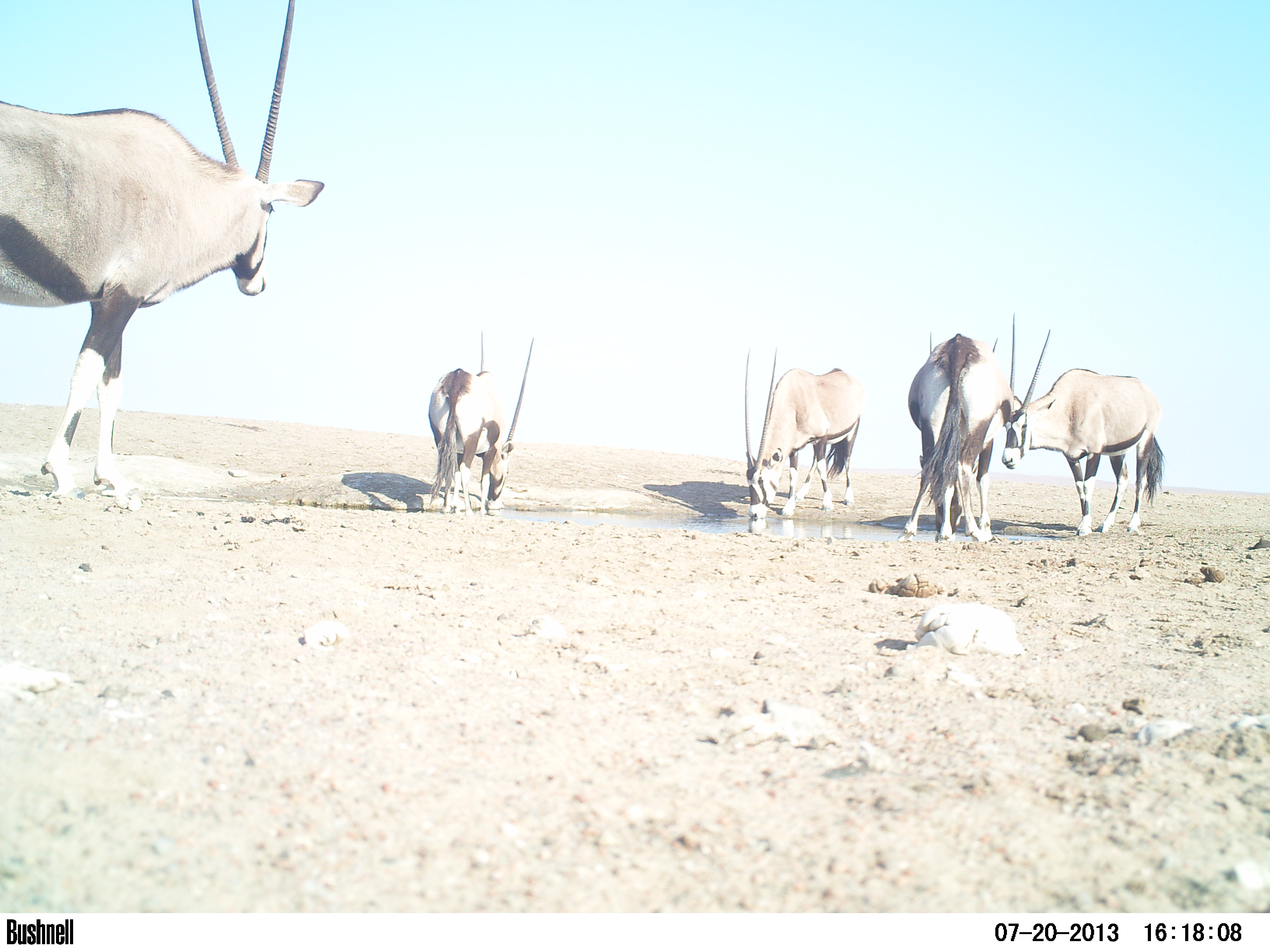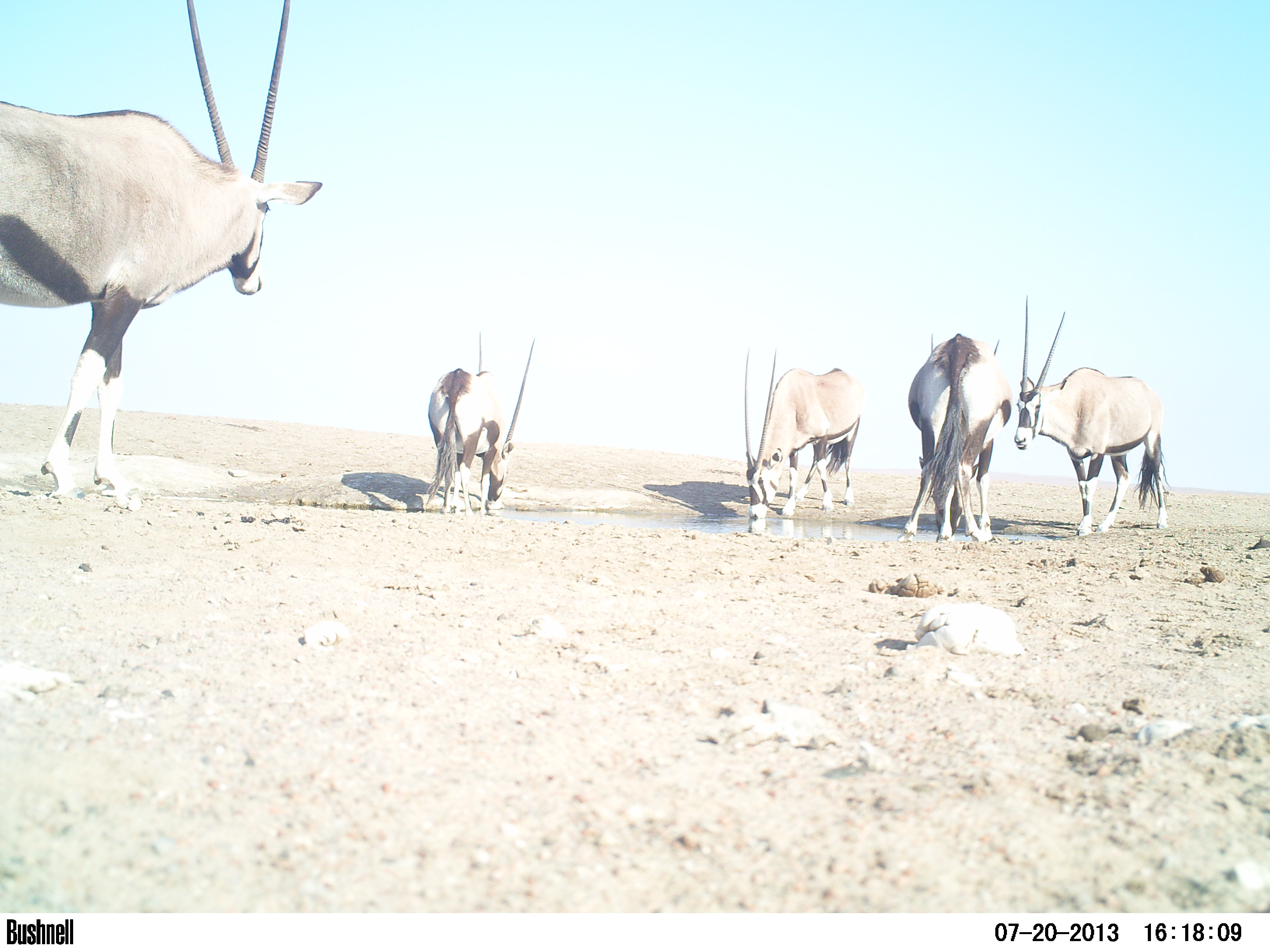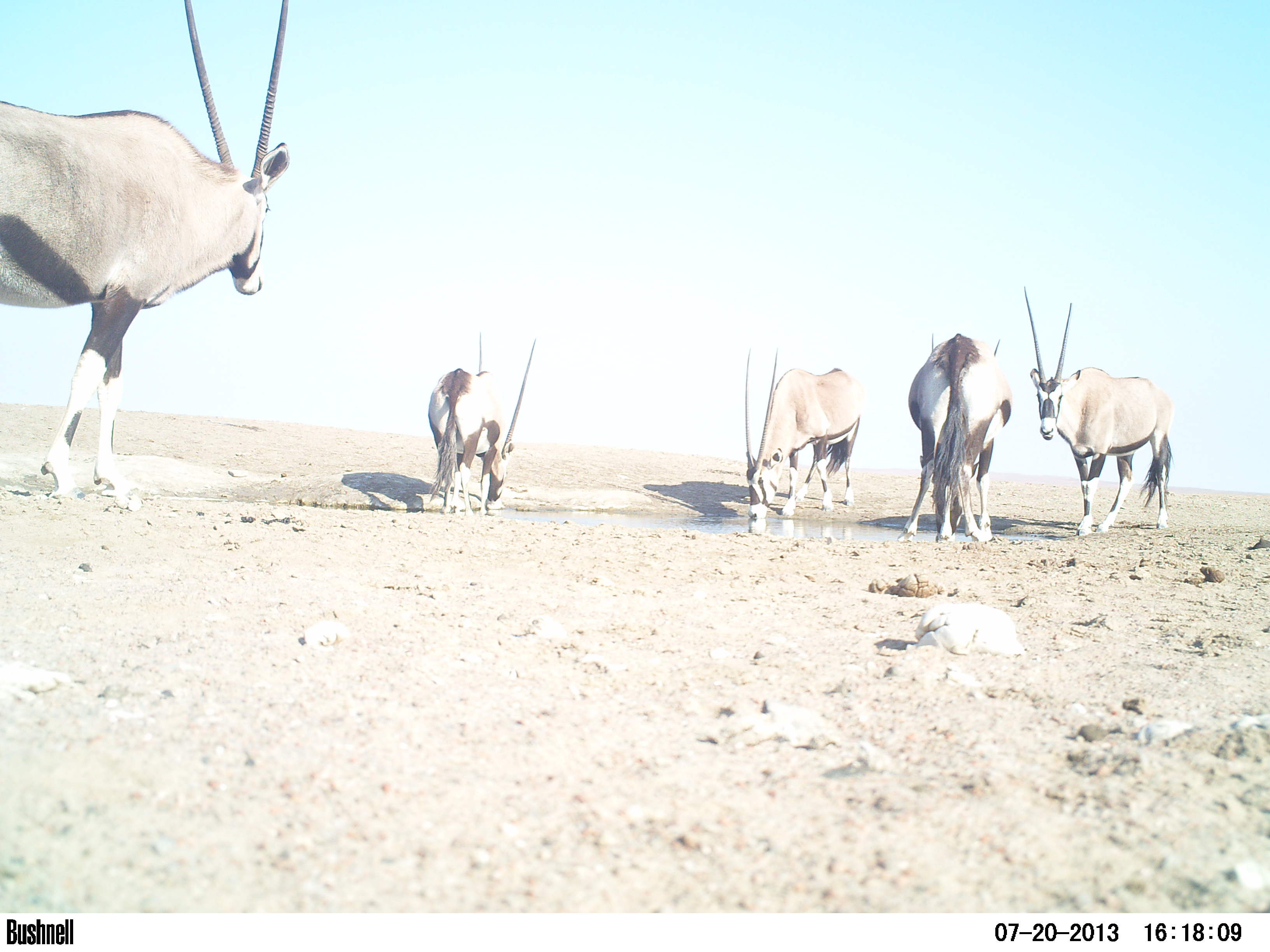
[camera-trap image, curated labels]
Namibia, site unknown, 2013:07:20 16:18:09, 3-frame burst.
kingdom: Animalia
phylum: Chordata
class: Mammalia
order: Artiodactyla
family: Bovidae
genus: Oryx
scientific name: Oryx gazella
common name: gemsbok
Oryx gazella (gemsbok).